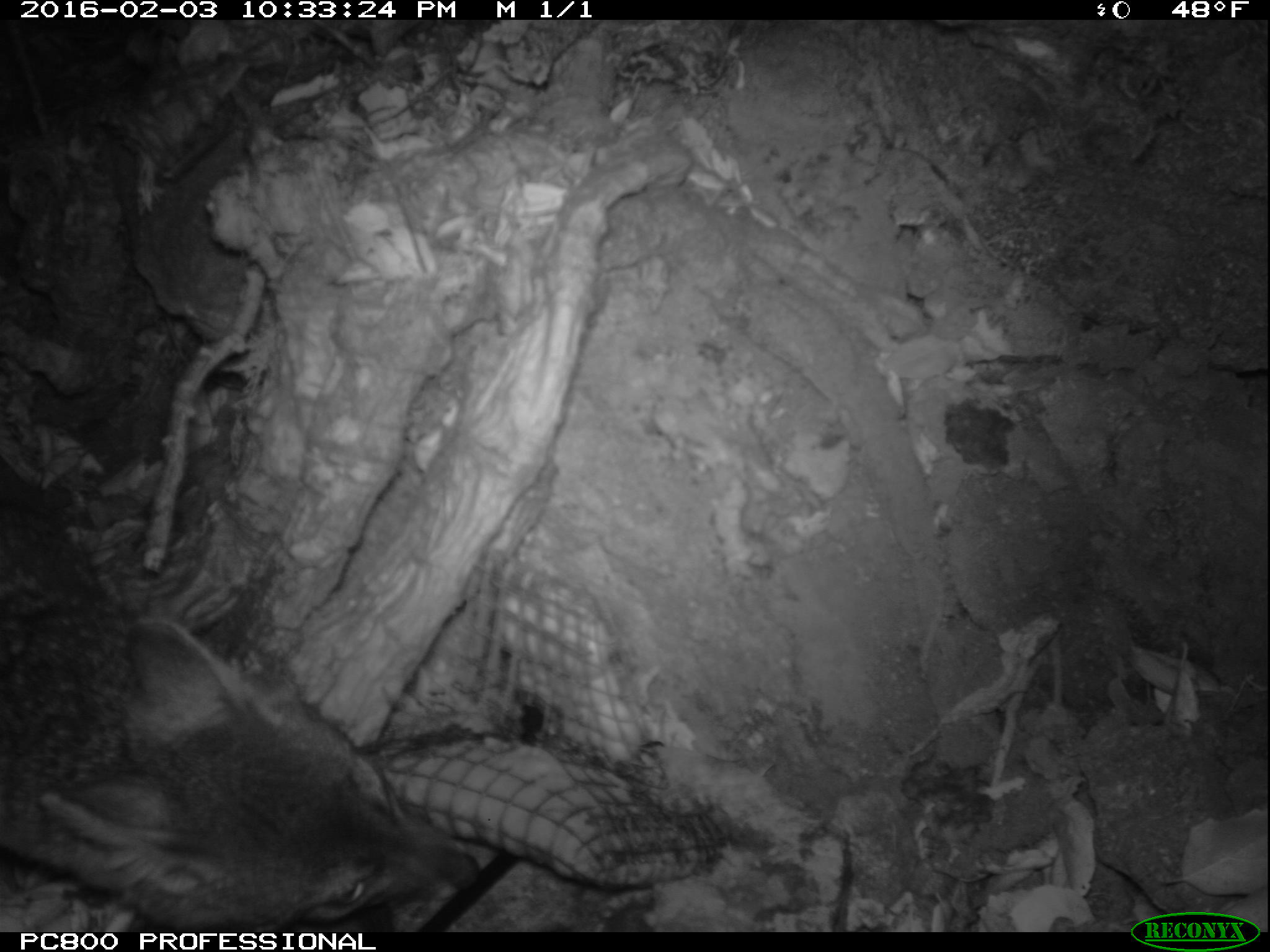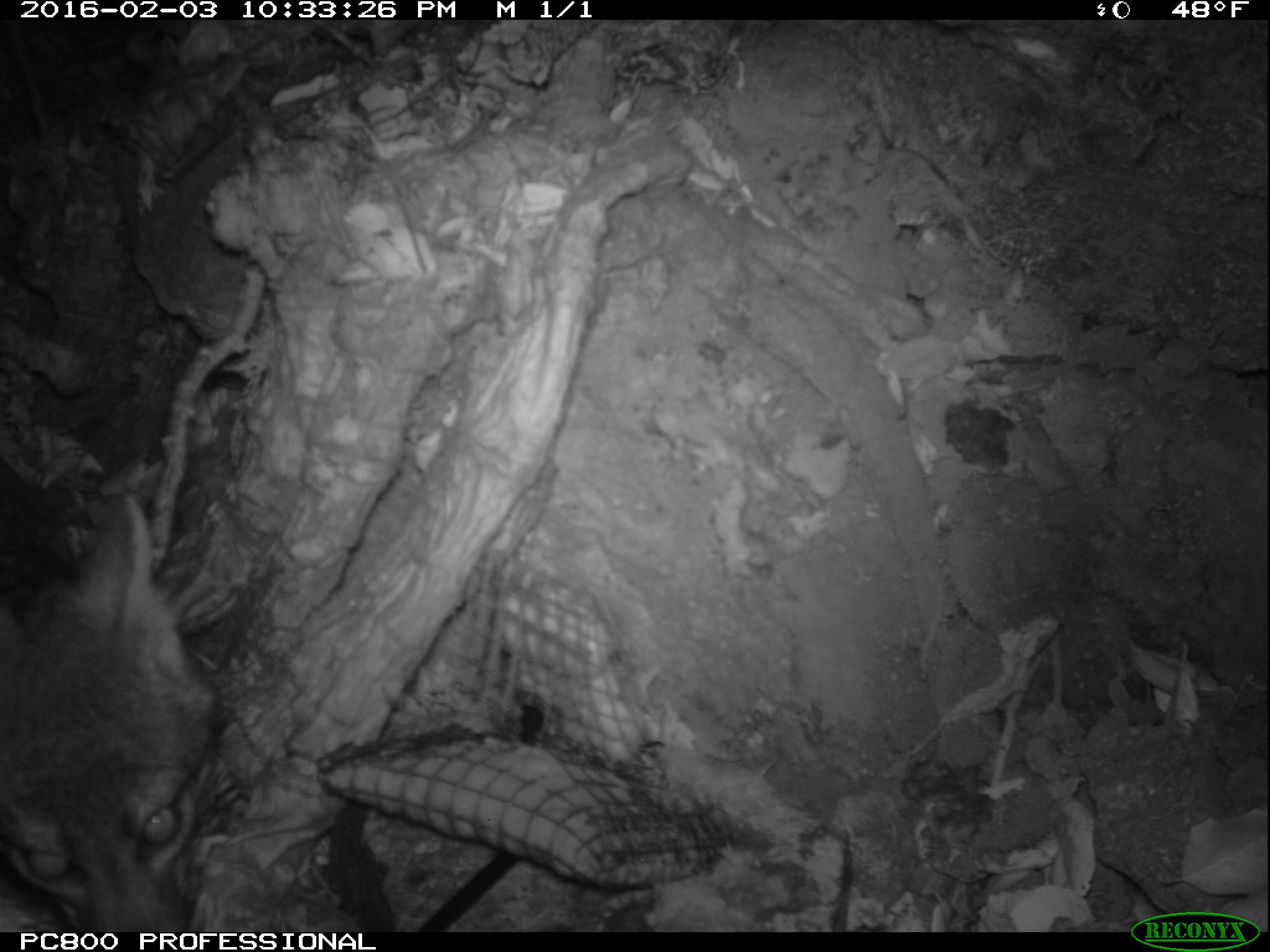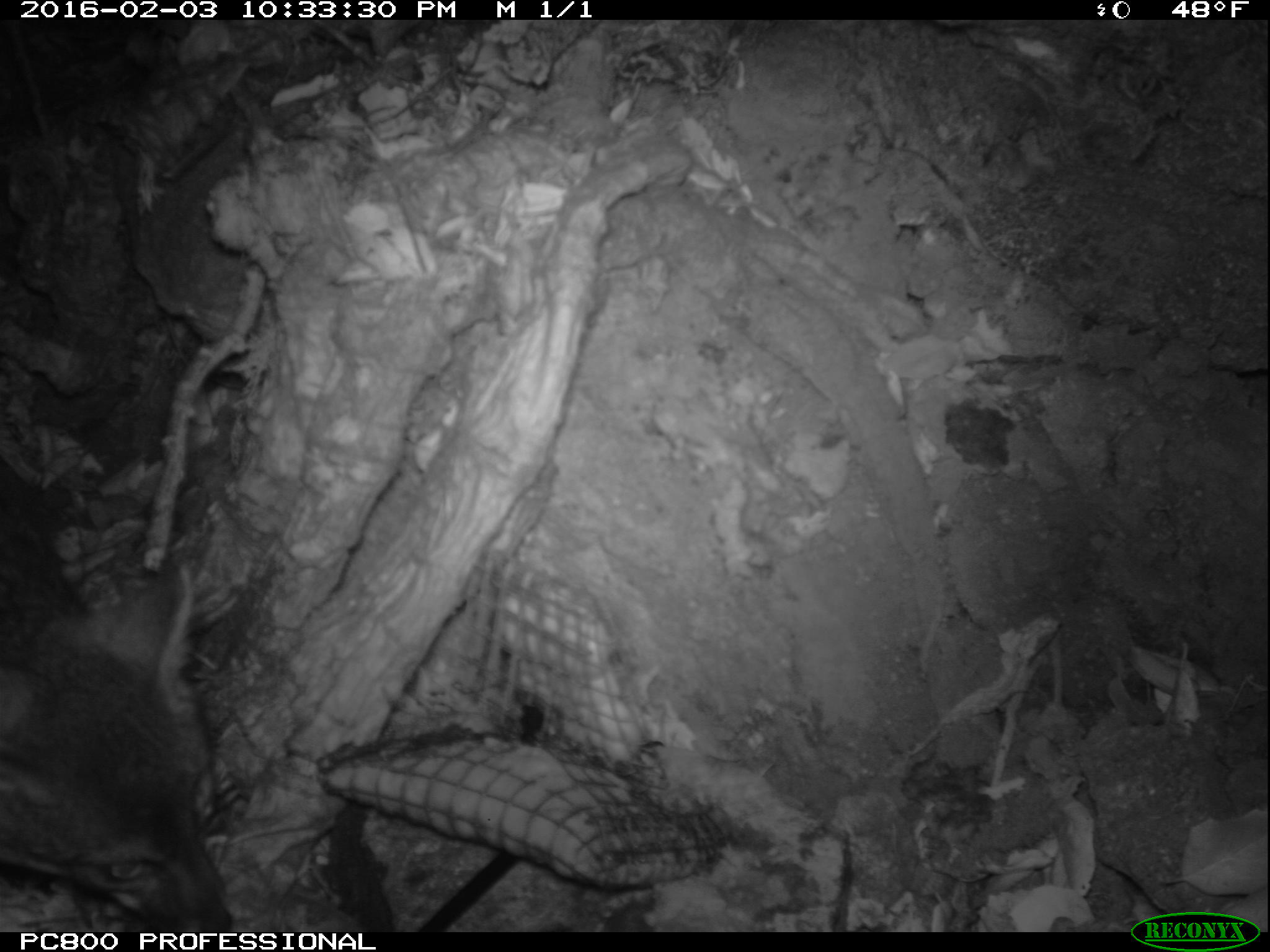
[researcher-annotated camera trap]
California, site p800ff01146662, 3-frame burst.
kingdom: Animalia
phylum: Chordata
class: Mammalia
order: Carnivora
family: Canidae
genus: Urocyon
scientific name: Urocyon littoralis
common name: island fox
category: fox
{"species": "fox (island fox) (Urocyon littoralis)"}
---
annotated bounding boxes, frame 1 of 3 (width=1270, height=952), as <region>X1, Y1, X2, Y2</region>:
fox: <region>0, 461, 482, 933</region>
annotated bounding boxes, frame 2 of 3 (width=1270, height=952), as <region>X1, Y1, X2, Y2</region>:
fox: <region>0, 487, 212, 932</region>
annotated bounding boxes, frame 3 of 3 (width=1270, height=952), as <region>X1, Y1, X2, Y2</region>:
fox: <region>0, 465, 231, 932</region>